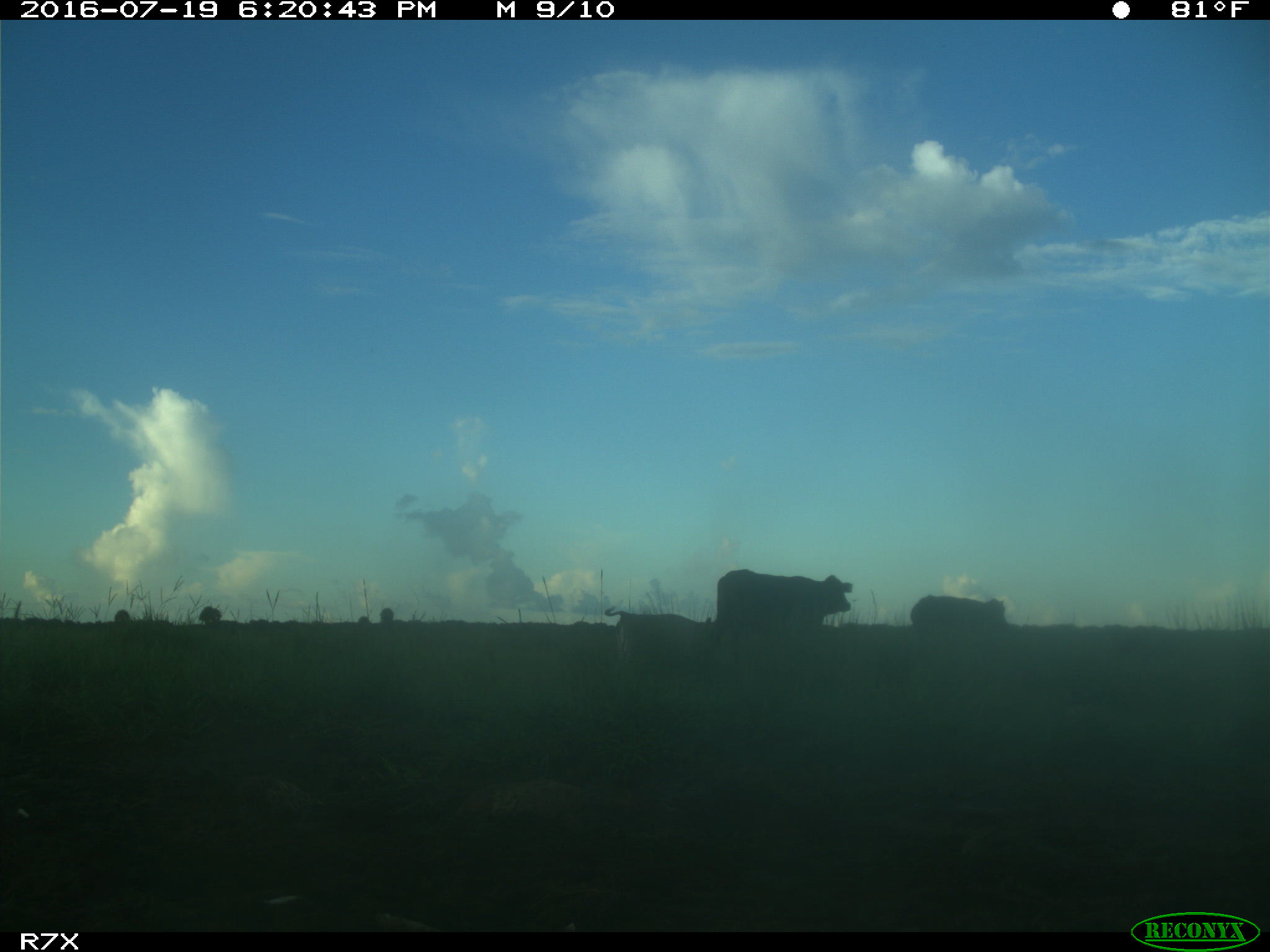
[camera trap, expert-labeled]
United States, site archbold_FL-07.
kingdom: Animalia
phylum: Chordata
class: Mammalia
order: Artiodactyla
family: Bovidae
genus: Bos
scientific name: Bos taurus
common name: domestic cow